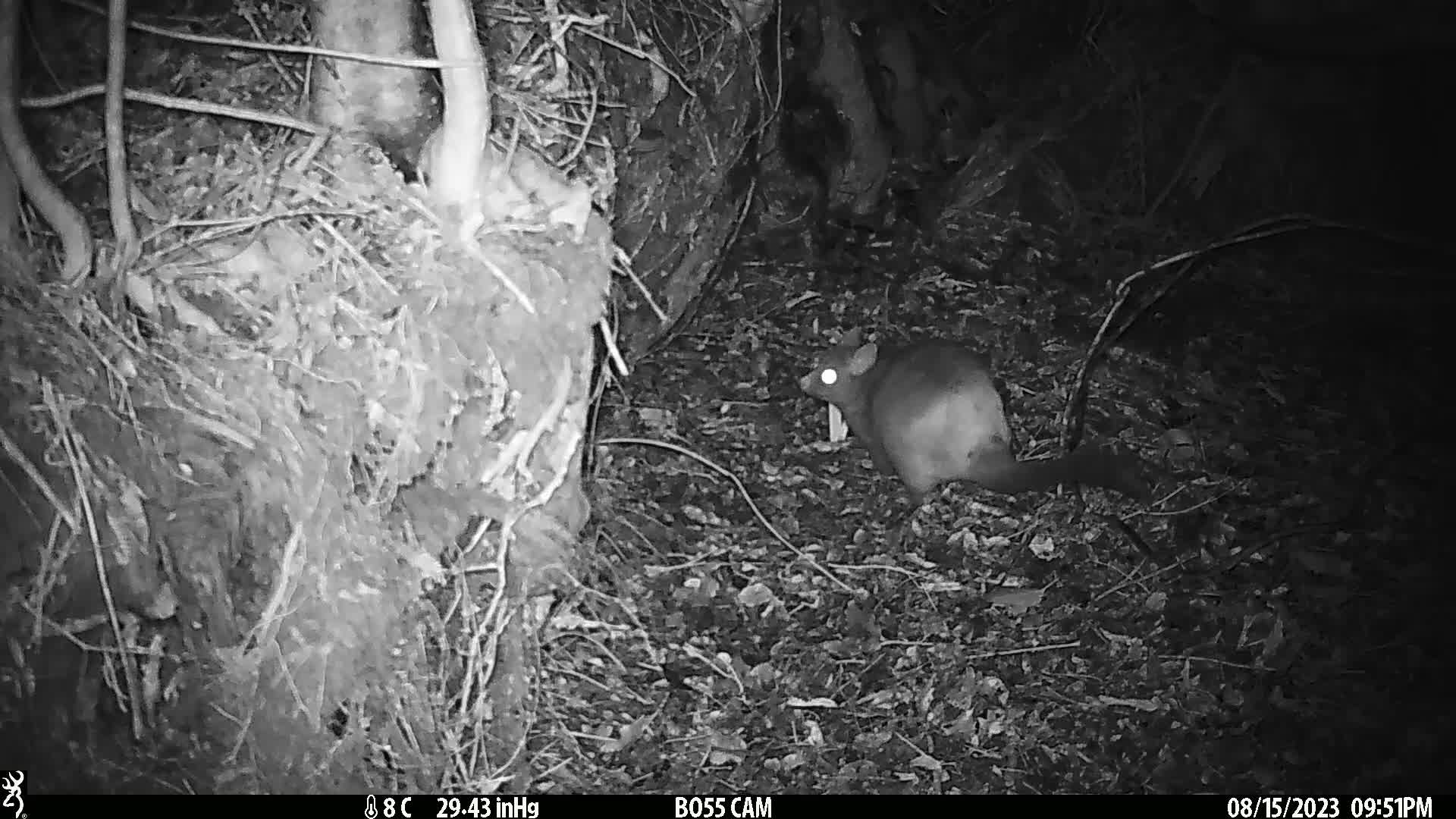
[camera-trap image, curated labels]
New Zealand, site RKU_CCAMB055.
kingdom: Animalia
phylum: Chordata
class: Mammalia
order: Diprotodontia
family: Phalangeridae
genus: Trichosurus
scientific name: Trichosurus vulpecula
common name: common brushtail possum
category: possum